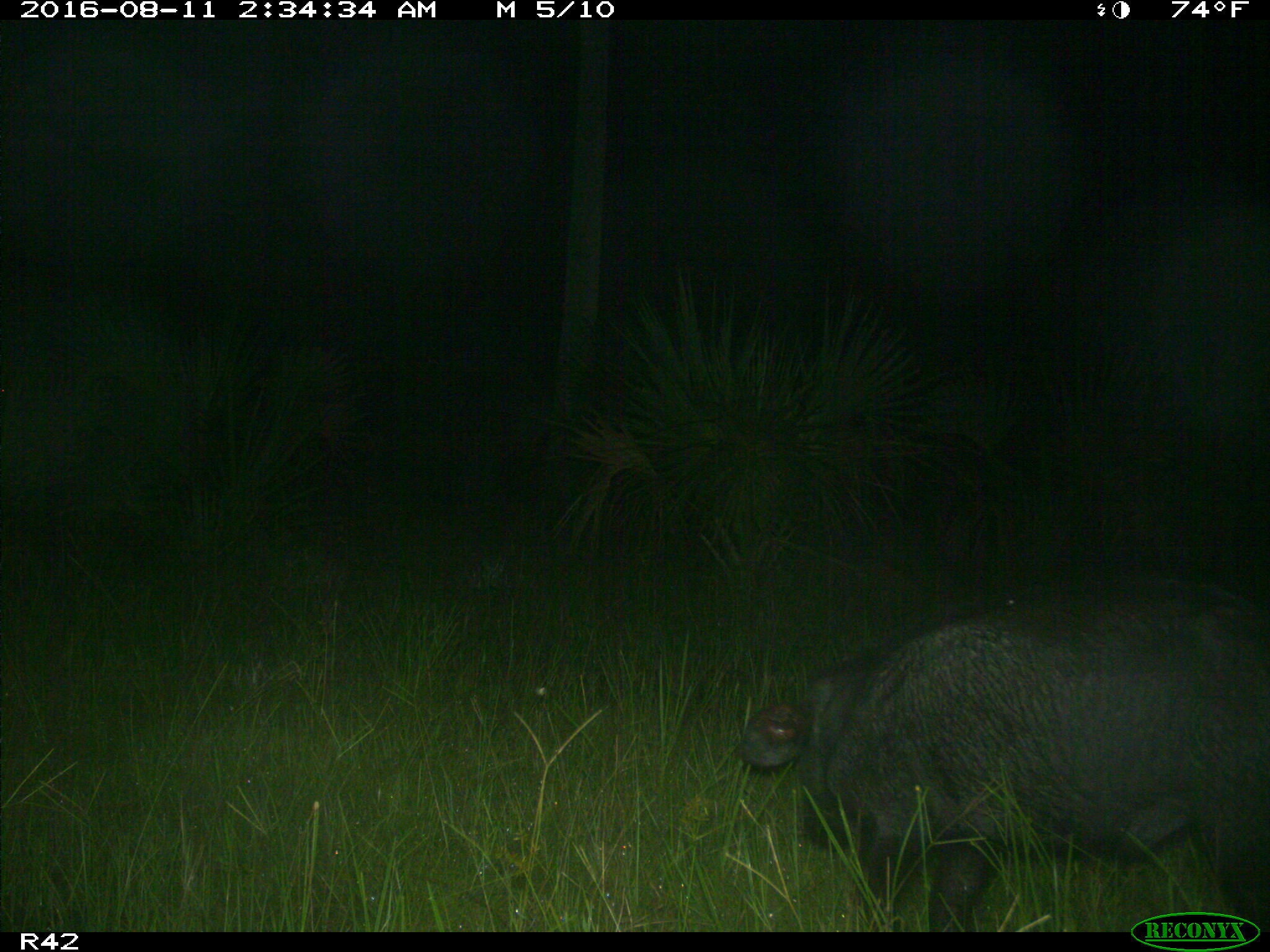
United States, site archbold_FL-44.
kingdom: Animalia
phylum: Chordata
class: Mammalia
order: Artiodactyla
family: Suidae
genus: Sus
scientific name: Sus scrofa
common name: wild boar